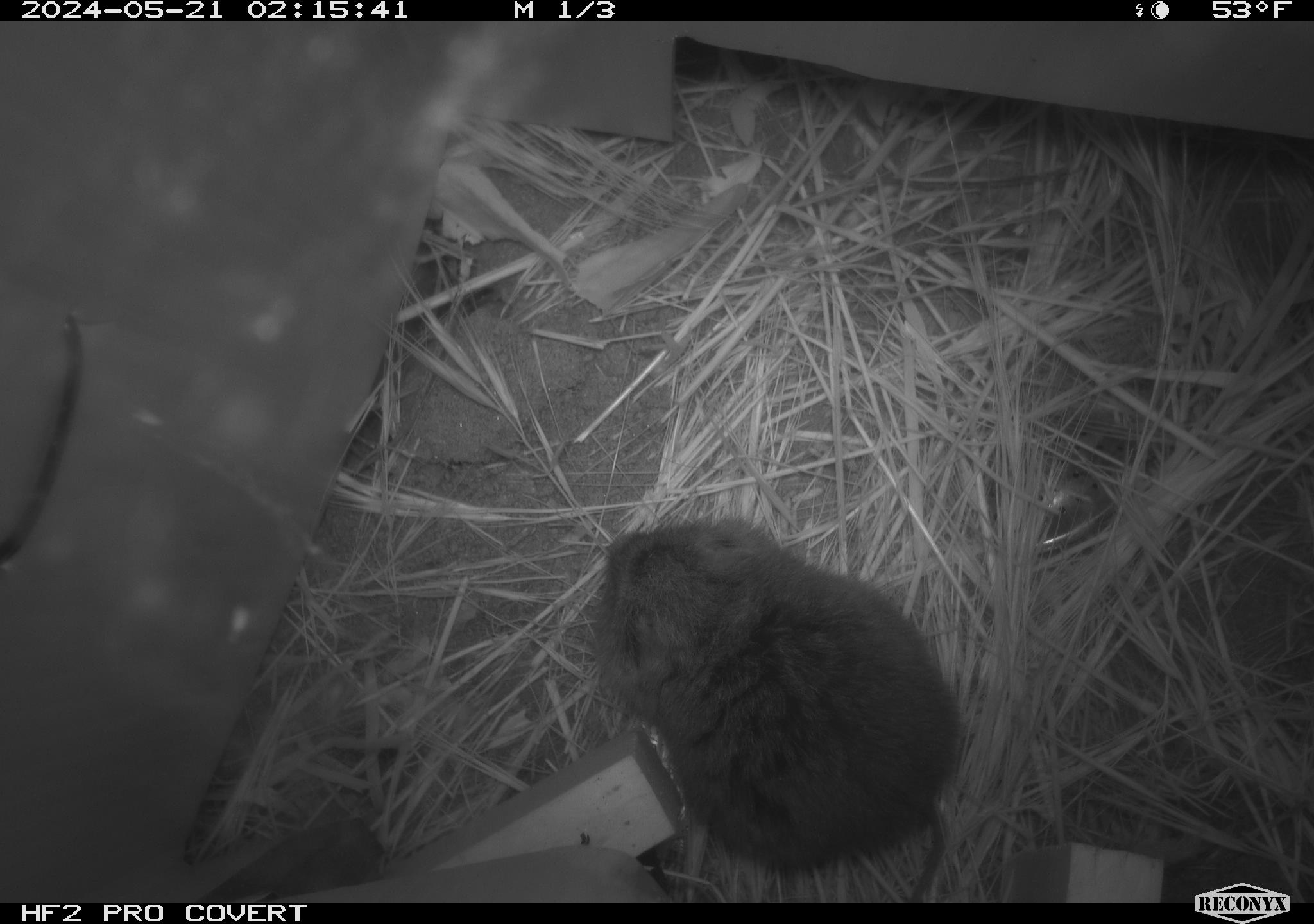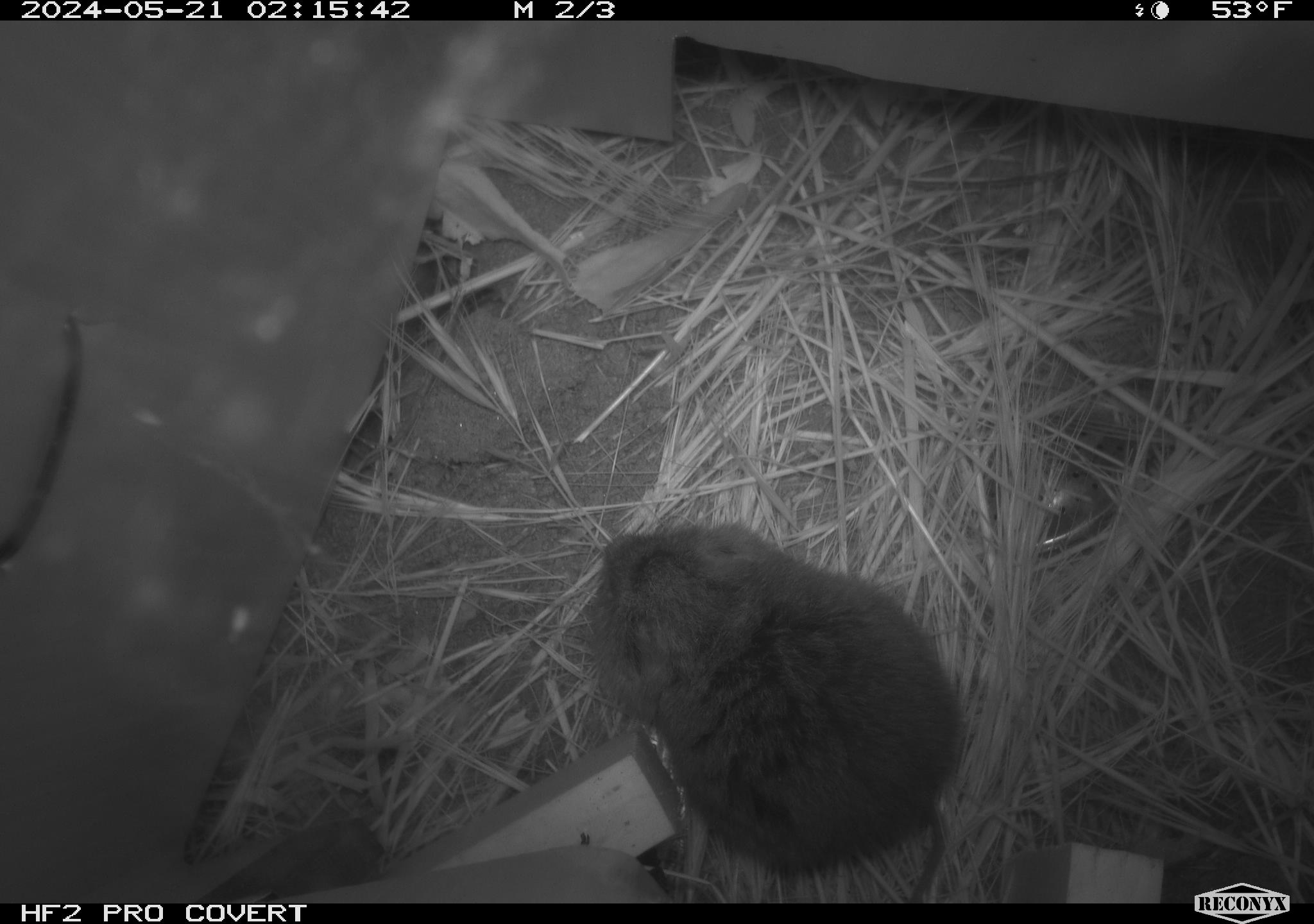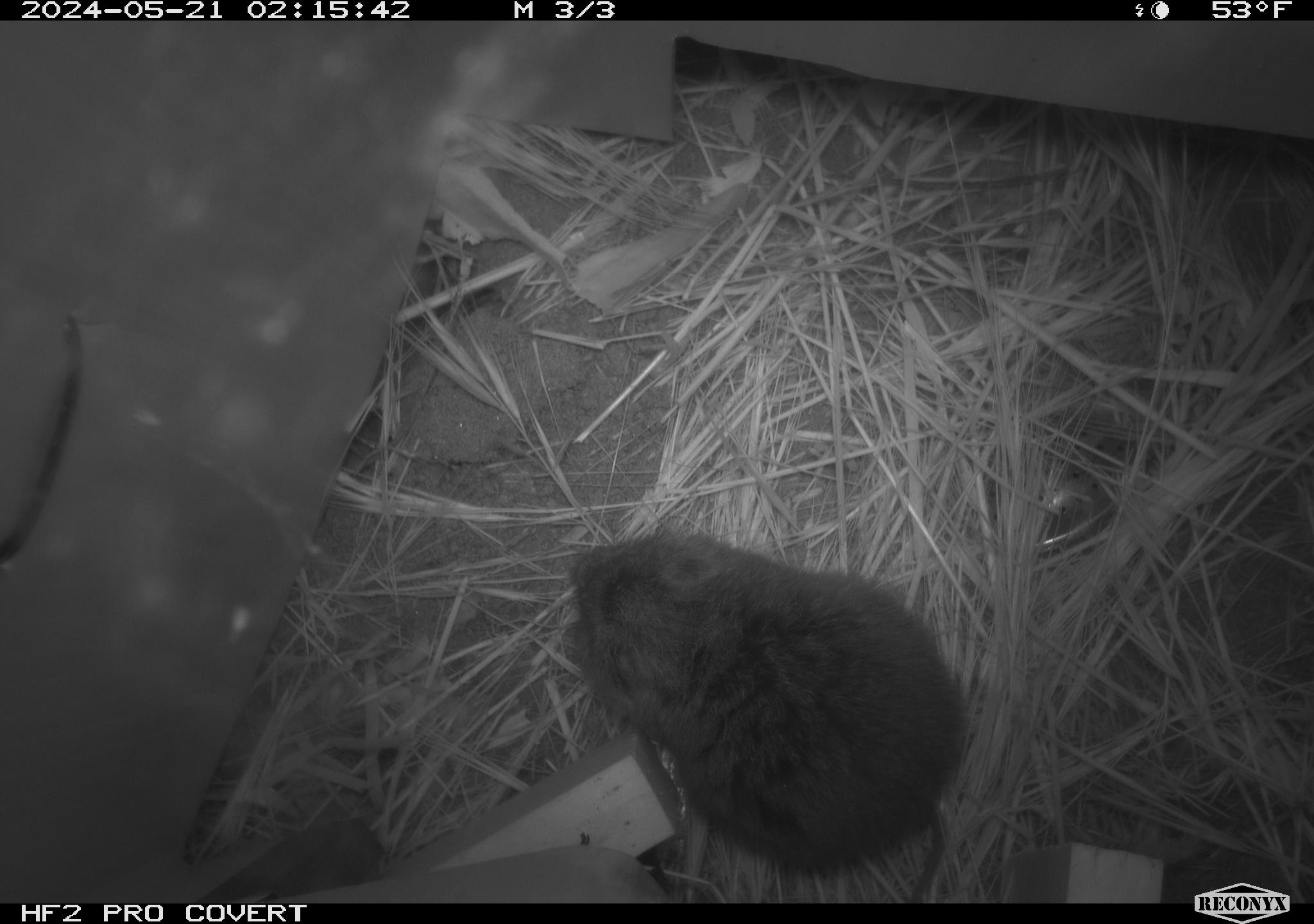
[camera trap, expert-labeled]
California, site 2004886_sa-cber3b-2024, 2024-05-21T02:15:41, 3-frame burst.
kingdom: Animalia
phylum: Chordata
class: Mammalia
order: Rodentia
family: Cricetidae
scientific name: Arvicolinae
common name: voles, lemmings, and muskrats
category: arvicolinae subfamily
Arvicolinae subfamily (voles, lemmings, and muskrats) (Arvicolinae).